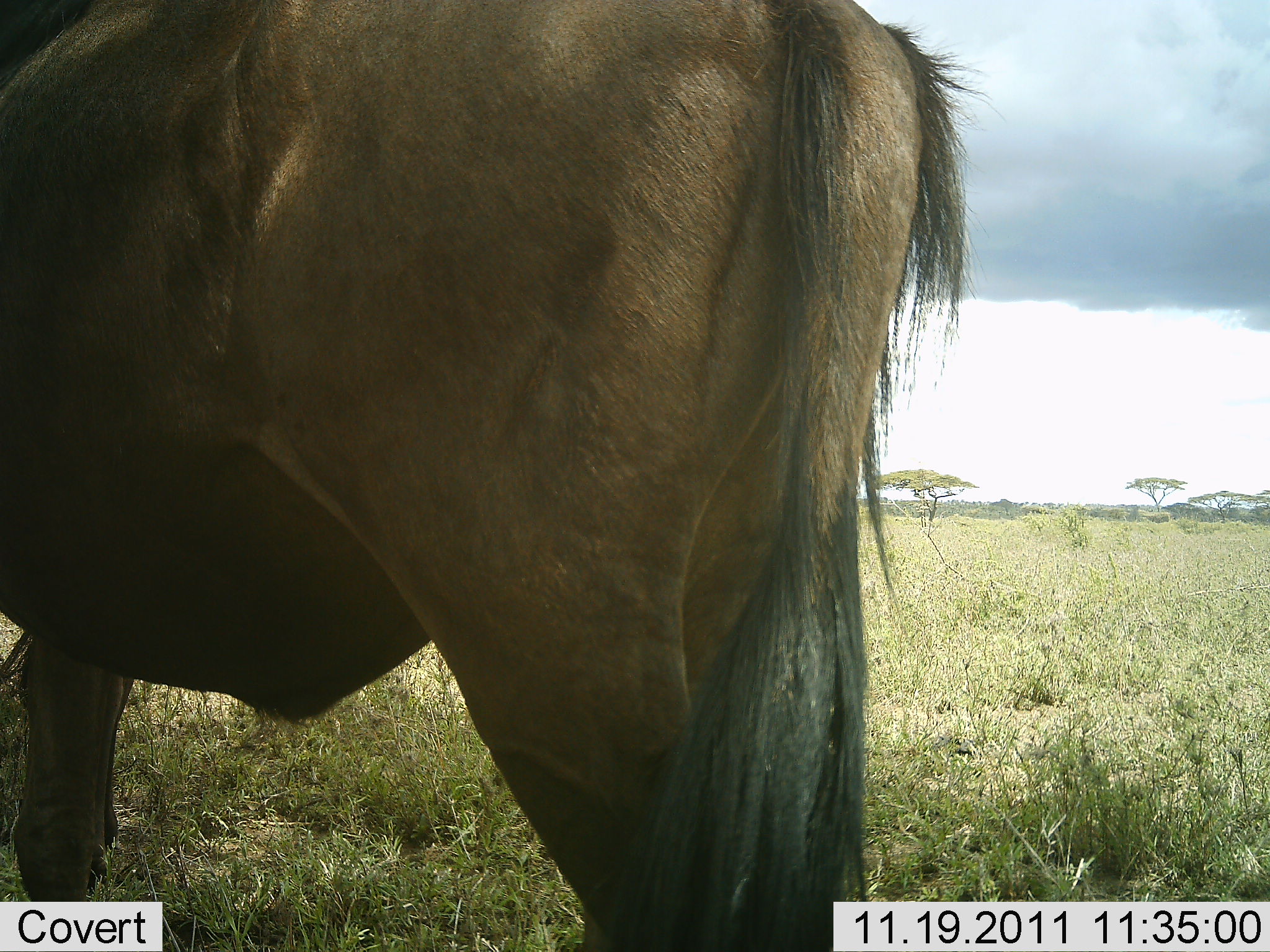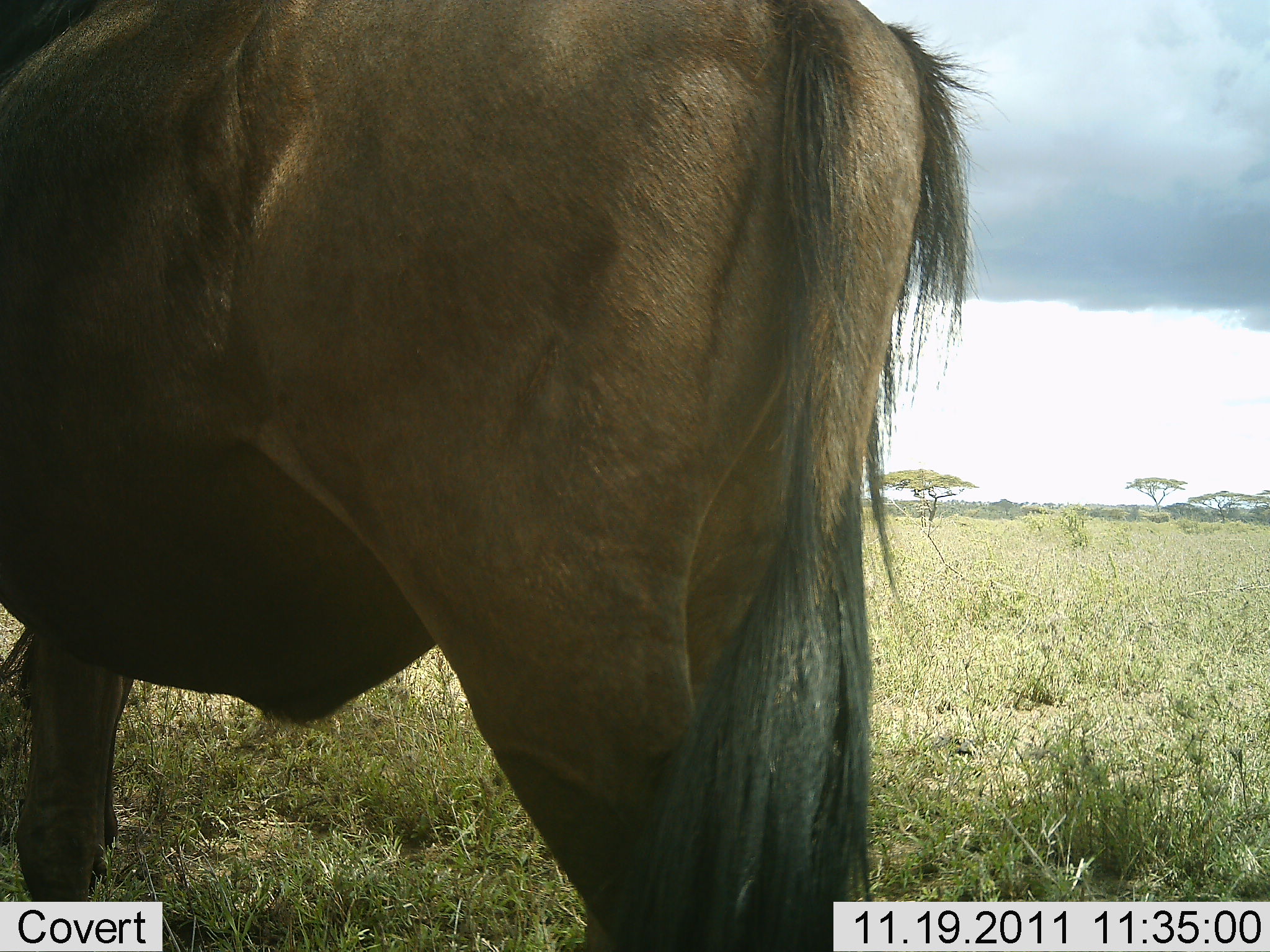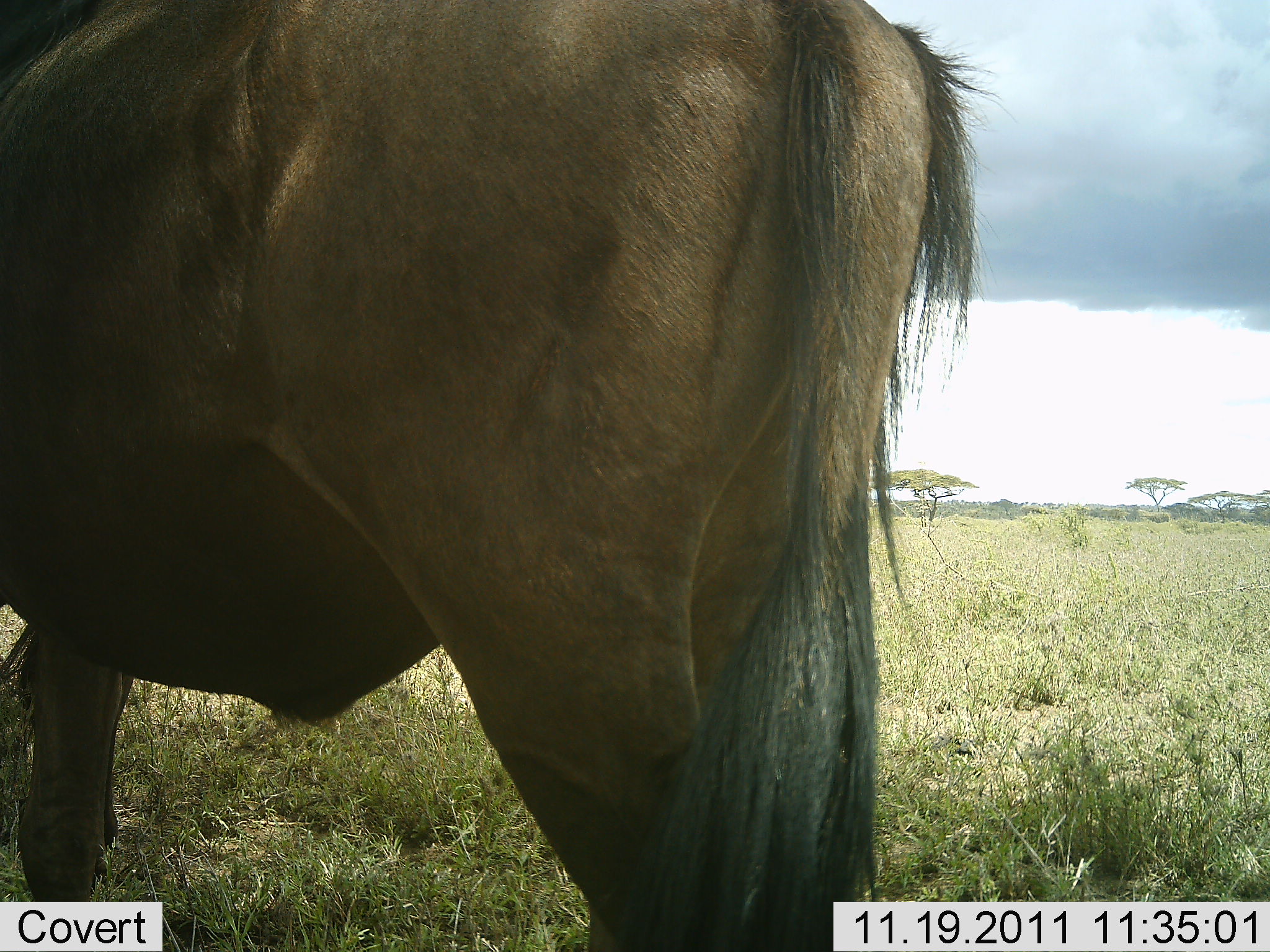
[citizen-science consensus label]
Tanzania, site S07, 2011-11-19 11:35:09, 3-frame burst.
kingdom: Animalia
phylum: Chordata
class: Mammalia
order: Artiodactyla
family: Bovidae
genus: Connochaetes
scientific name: Connochaetes taurinus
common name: blue wildebeest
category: wildebeest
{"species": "wildebeest (blue wildebeest) (Connochaetes taurinus)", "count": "1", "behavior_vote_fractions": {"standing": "100%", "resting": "0%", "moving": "0%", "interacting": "0%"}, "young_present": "0%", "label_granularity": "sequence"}